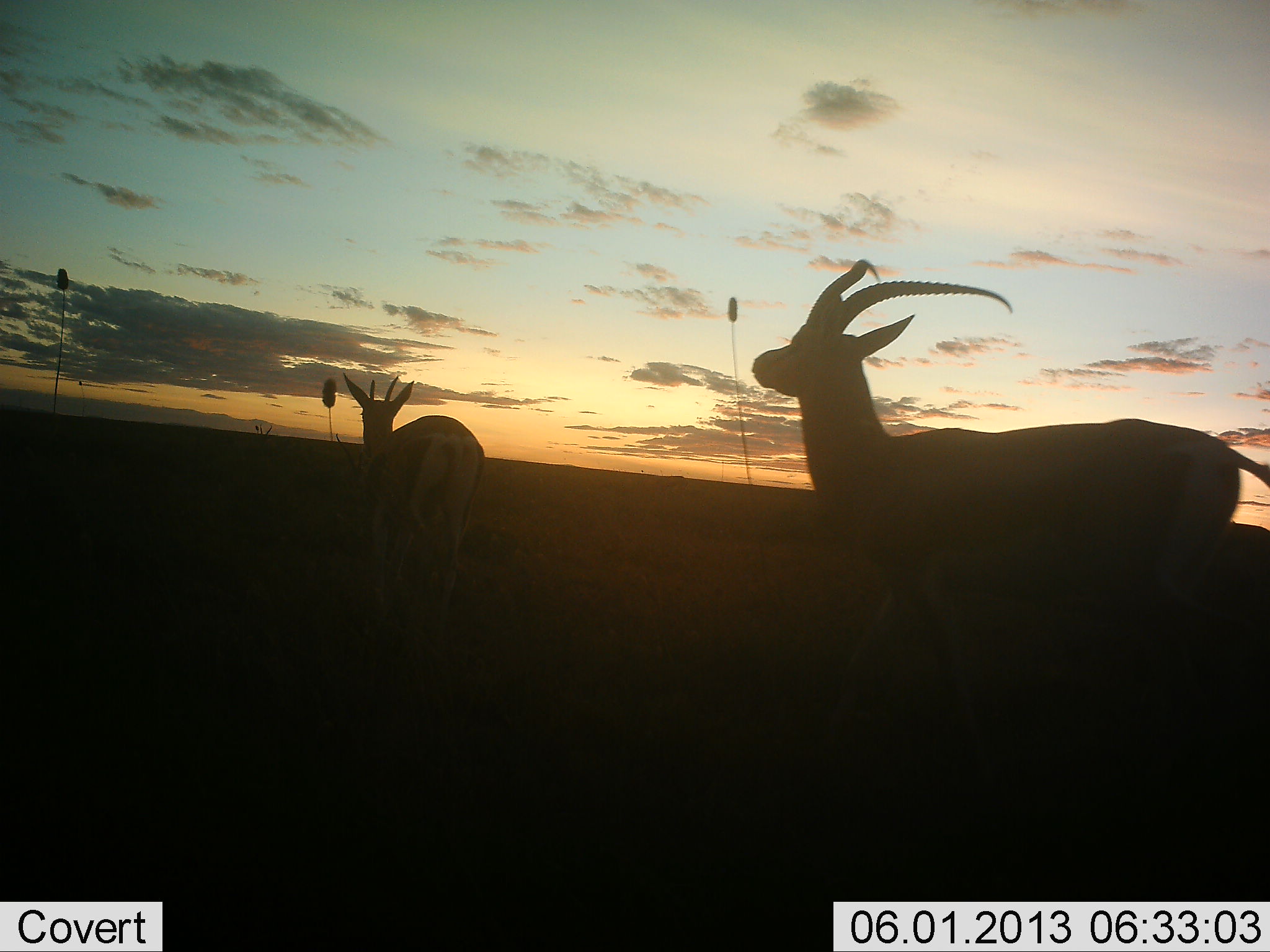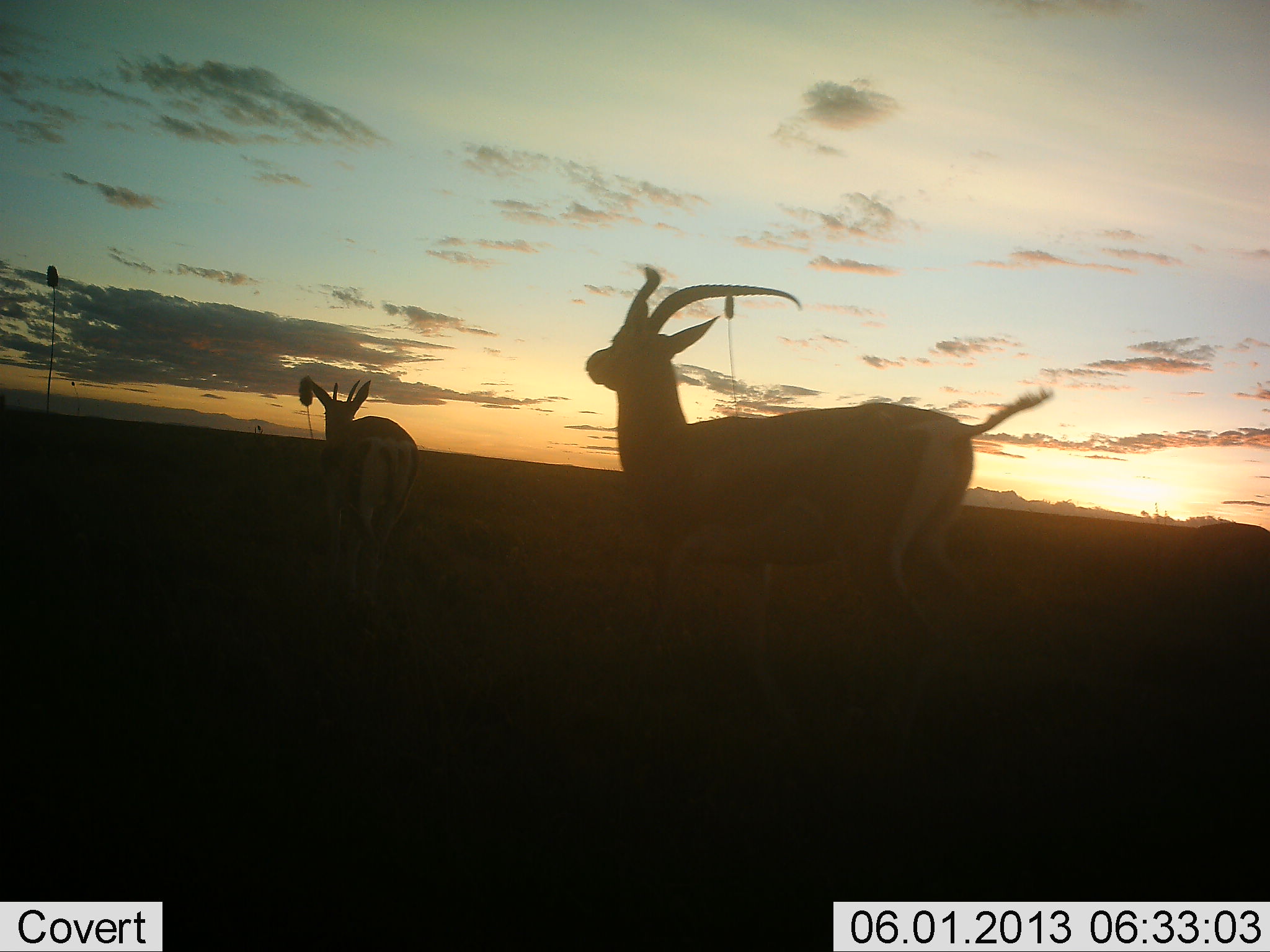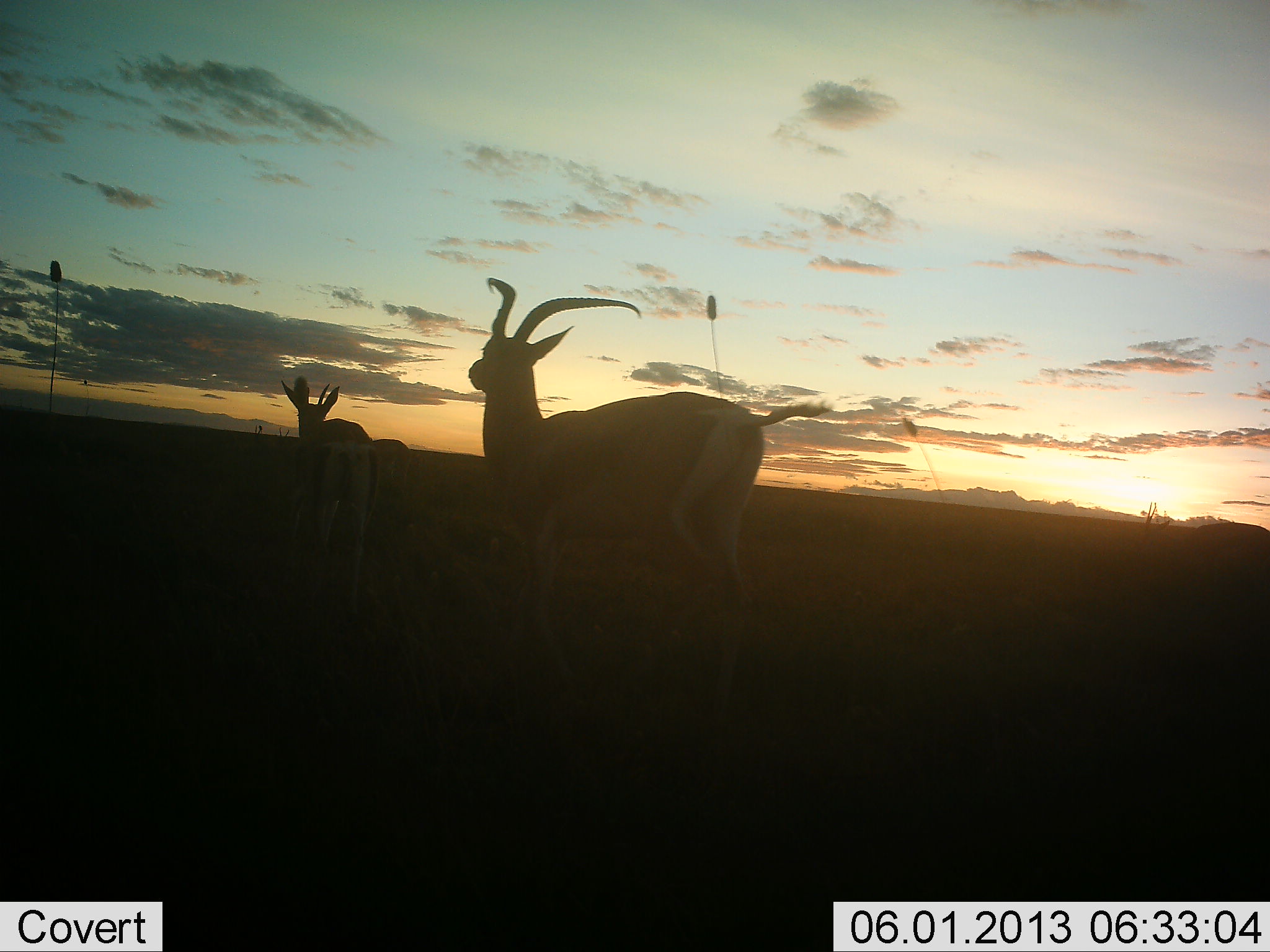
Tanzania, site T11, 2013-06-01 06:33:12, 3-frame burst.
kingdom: Animalia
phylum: Chordata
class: Mammalia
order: Artiodactyla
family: Bovidae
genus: Eudorcas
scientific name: Eudorcas thomsonii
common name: thomson's gazelle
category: gazellethomsons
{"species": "gazellethomsons (thomson's gazelle) (Eudorcas thomsonii)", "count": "2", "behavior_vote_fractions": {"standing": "10%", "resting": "0%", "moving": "100%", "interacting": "0%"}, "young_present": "0%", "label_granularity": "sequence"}